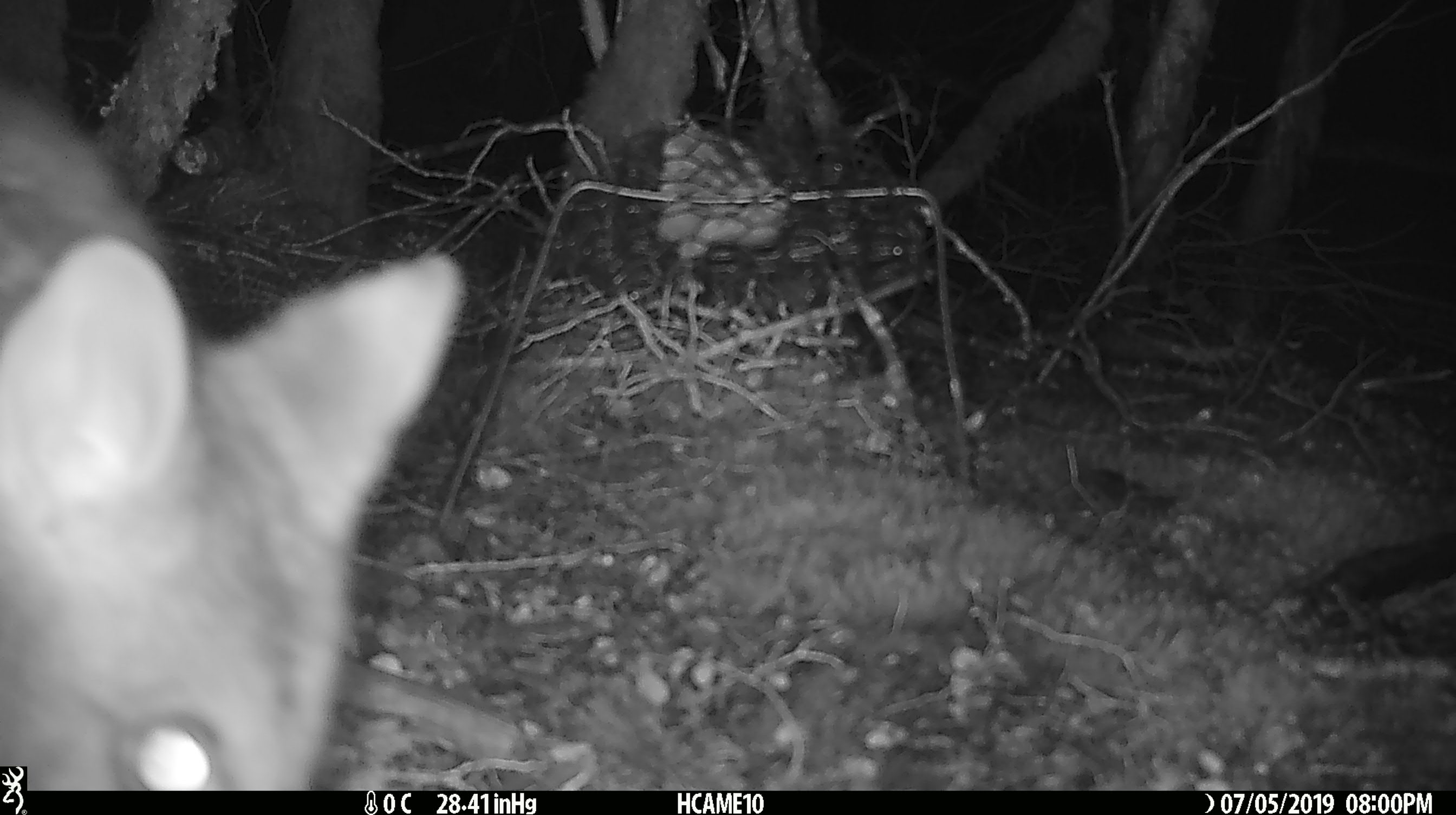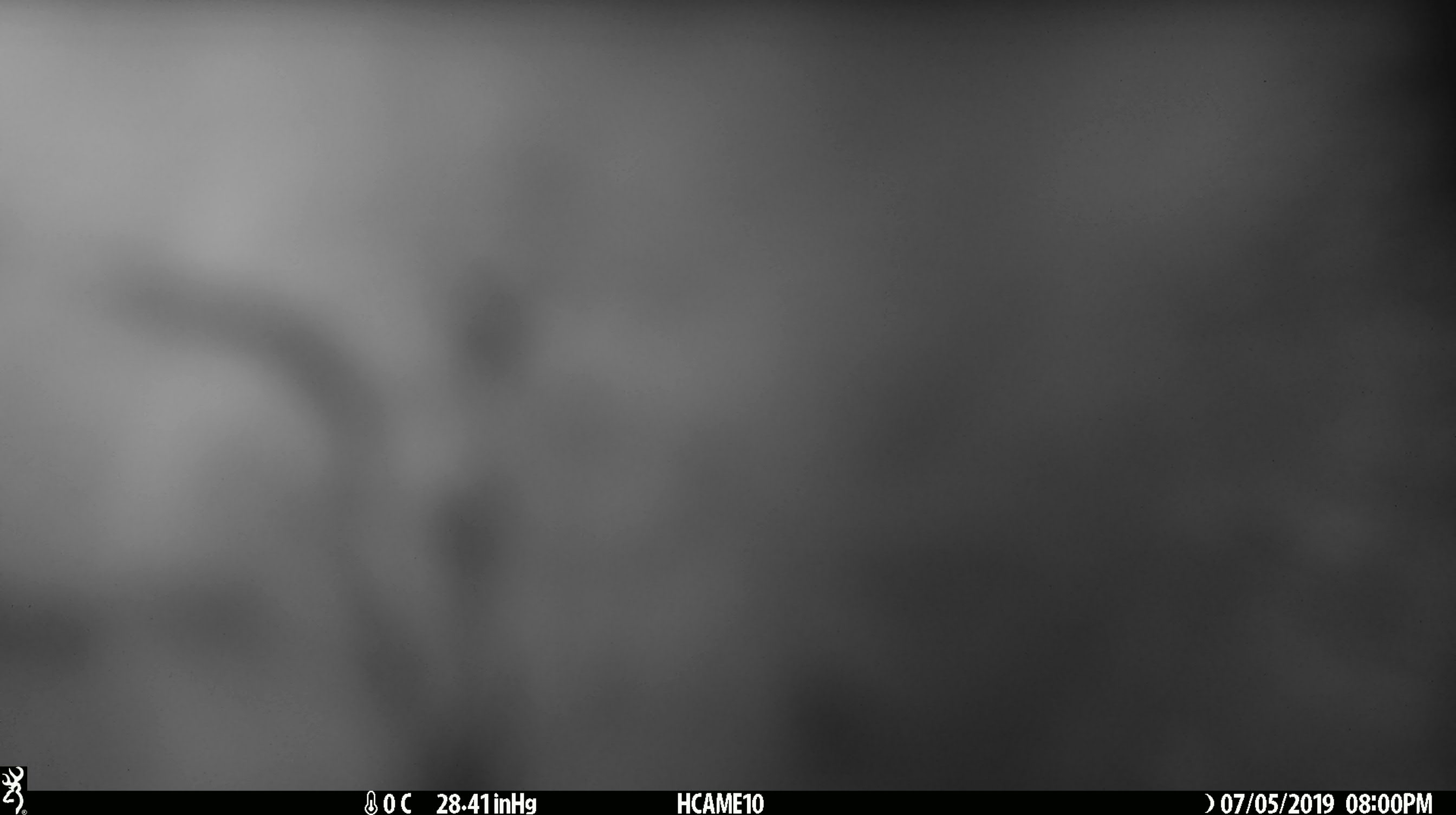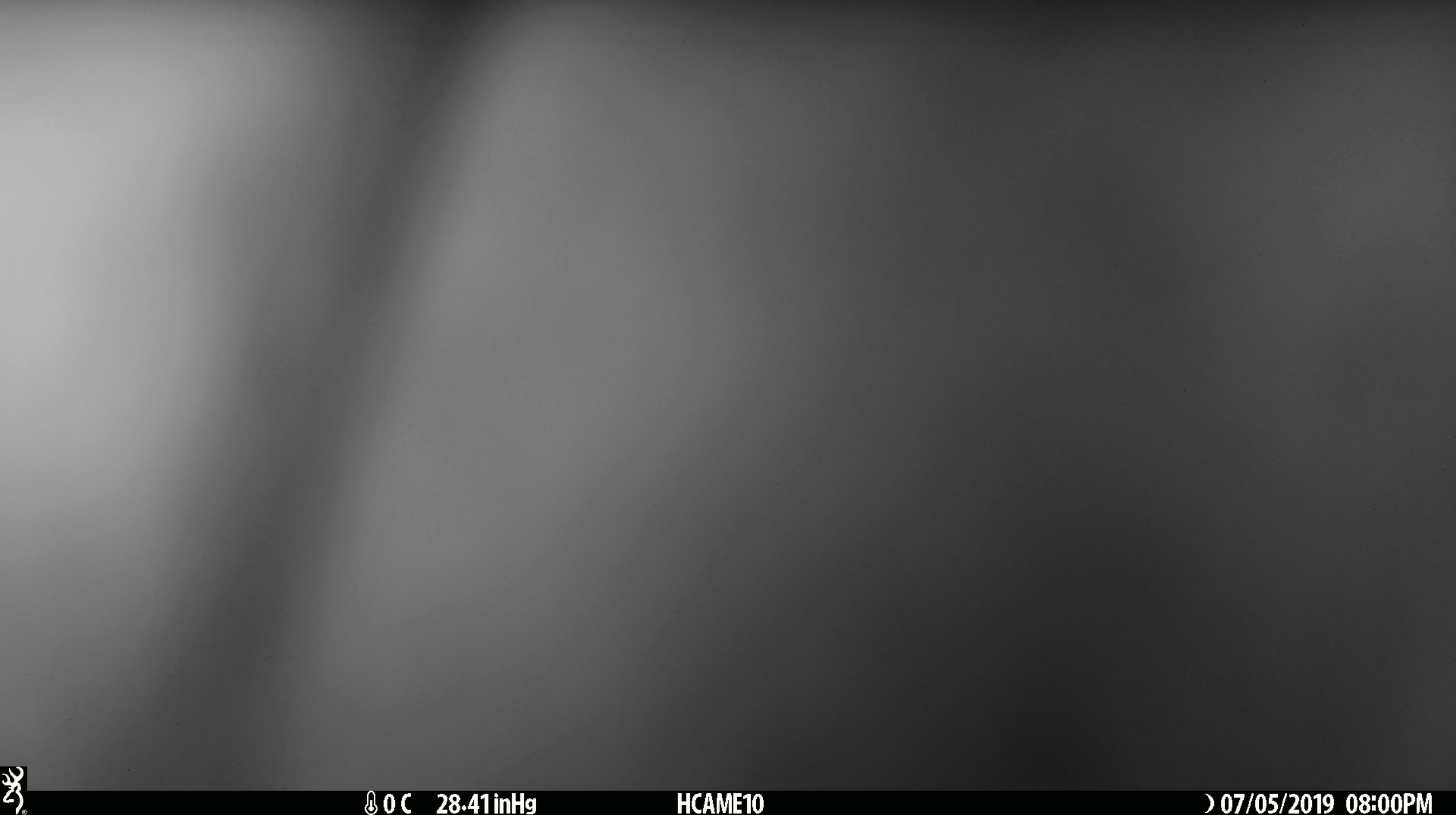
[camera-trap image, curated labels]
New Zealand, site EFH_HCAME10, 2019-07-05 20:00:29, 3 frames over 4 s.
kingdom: Animalia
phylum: Chordata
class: Mammalia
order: Diprotodontia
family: Phalangeridae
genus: Trichosurus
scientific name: Trichosurus vulpecula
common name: common brushtail possum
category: possum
Possum (common brushtail possum) (Trichosurus vulpecula).